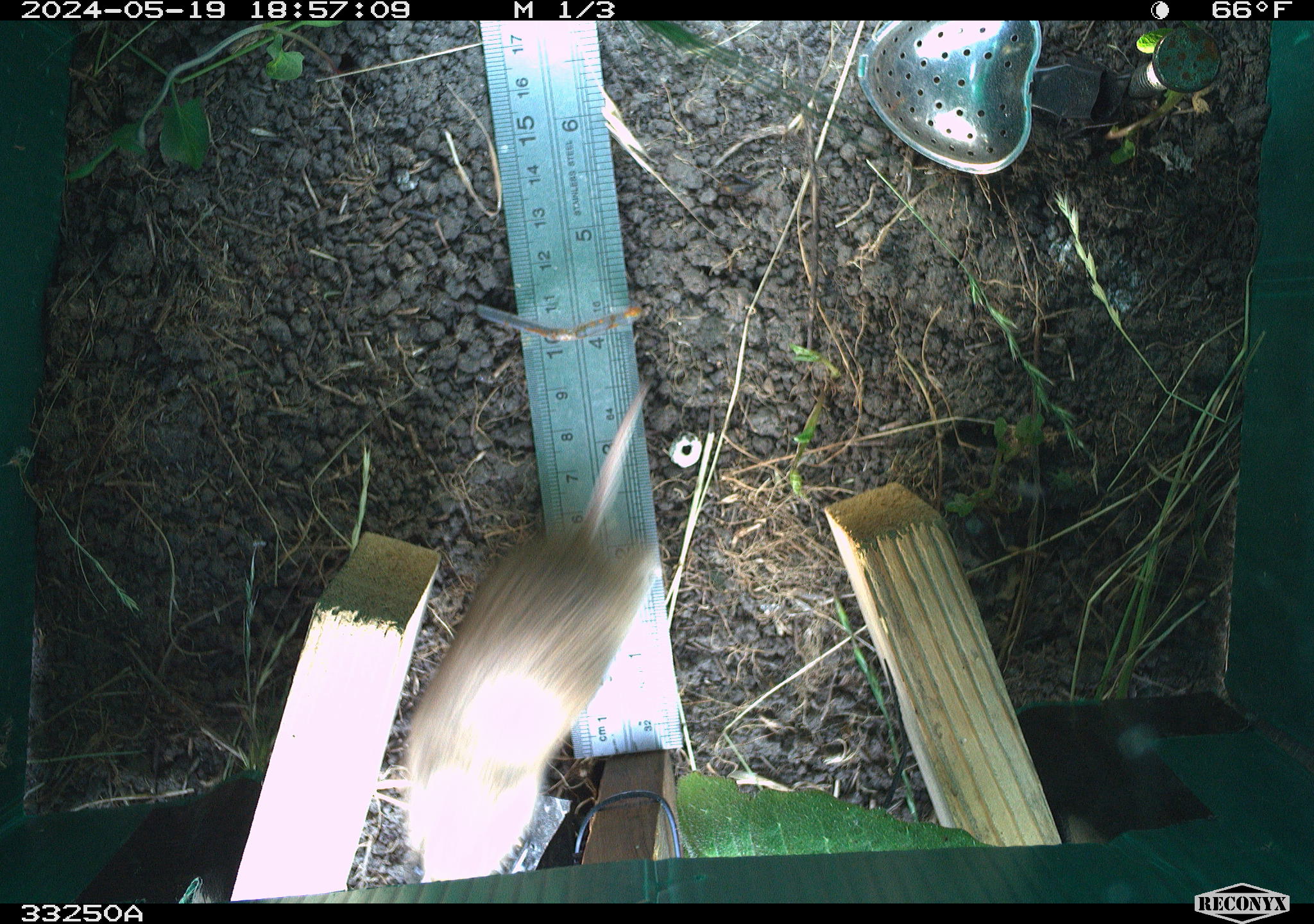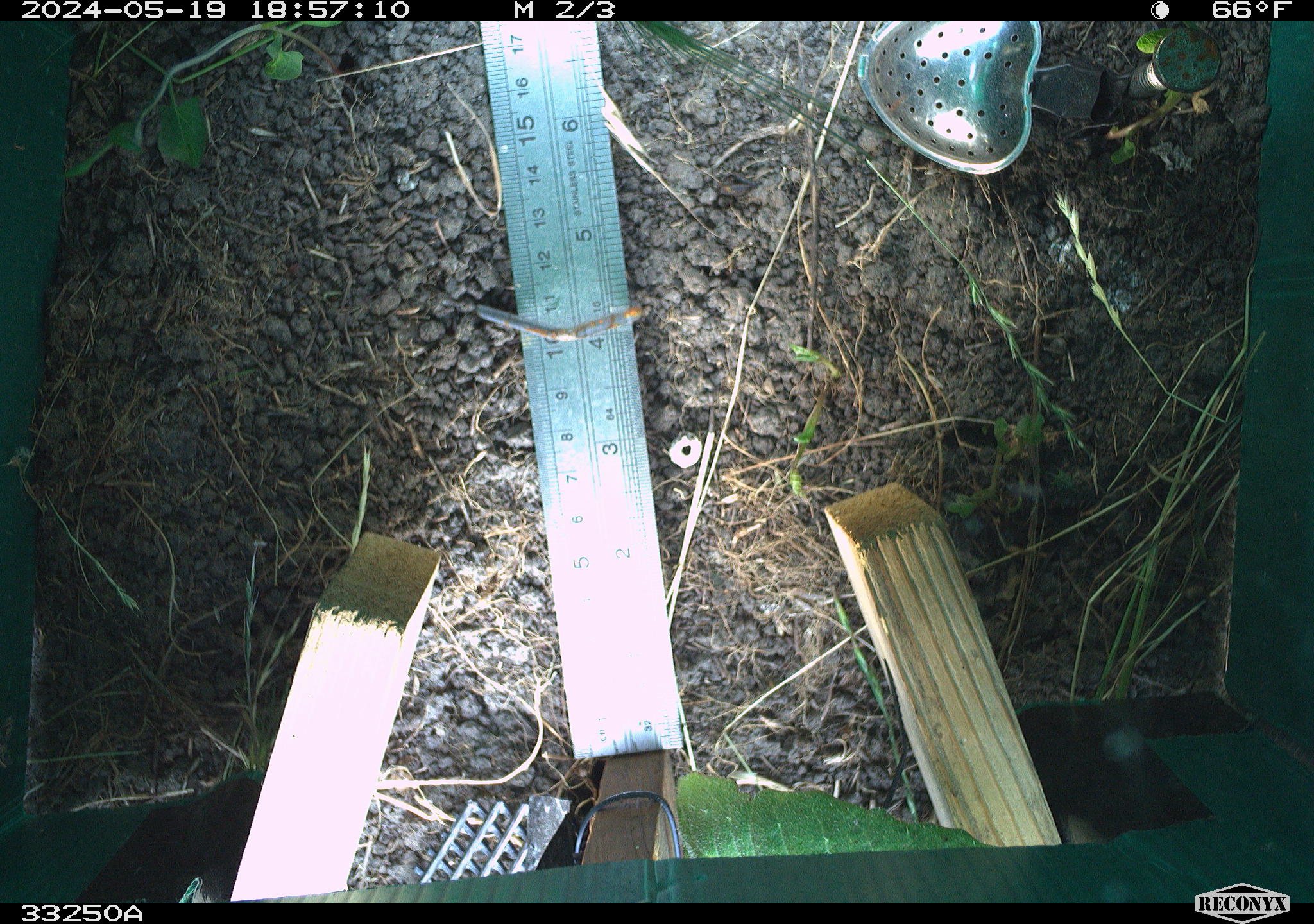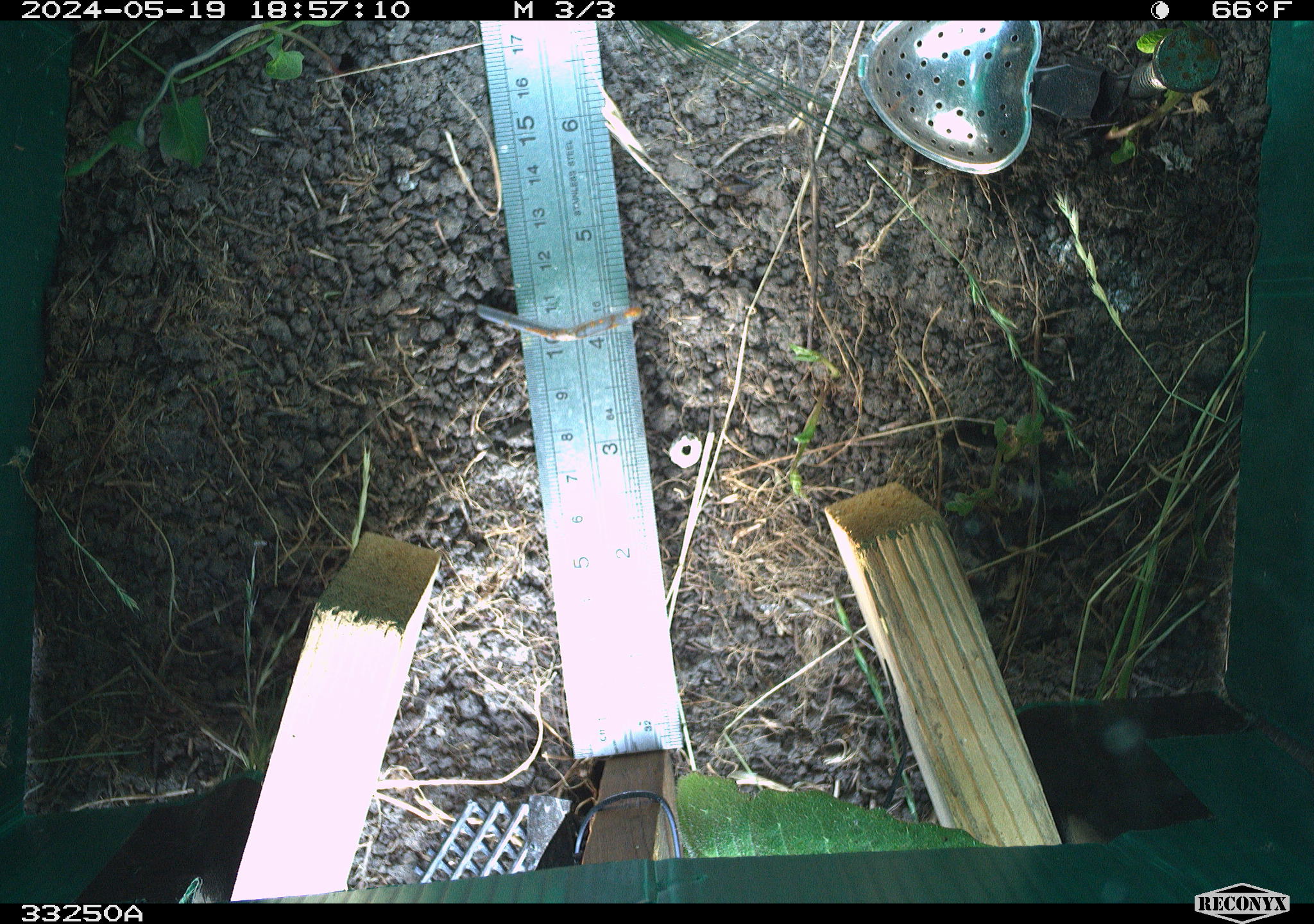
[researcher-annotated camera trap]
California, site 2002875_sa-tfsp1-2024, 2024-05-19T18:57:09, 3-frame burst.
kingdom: Animalia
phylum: Chordata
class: Mammalia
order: Rodentia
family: Cricetidae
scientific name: Arvicolinae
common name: voles, lemmings, and muskrats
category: arvicolinae subfamily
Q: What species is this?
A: Arvicolinae subfamily (voles, lemmings, and muskrats) (Arvicolinae).